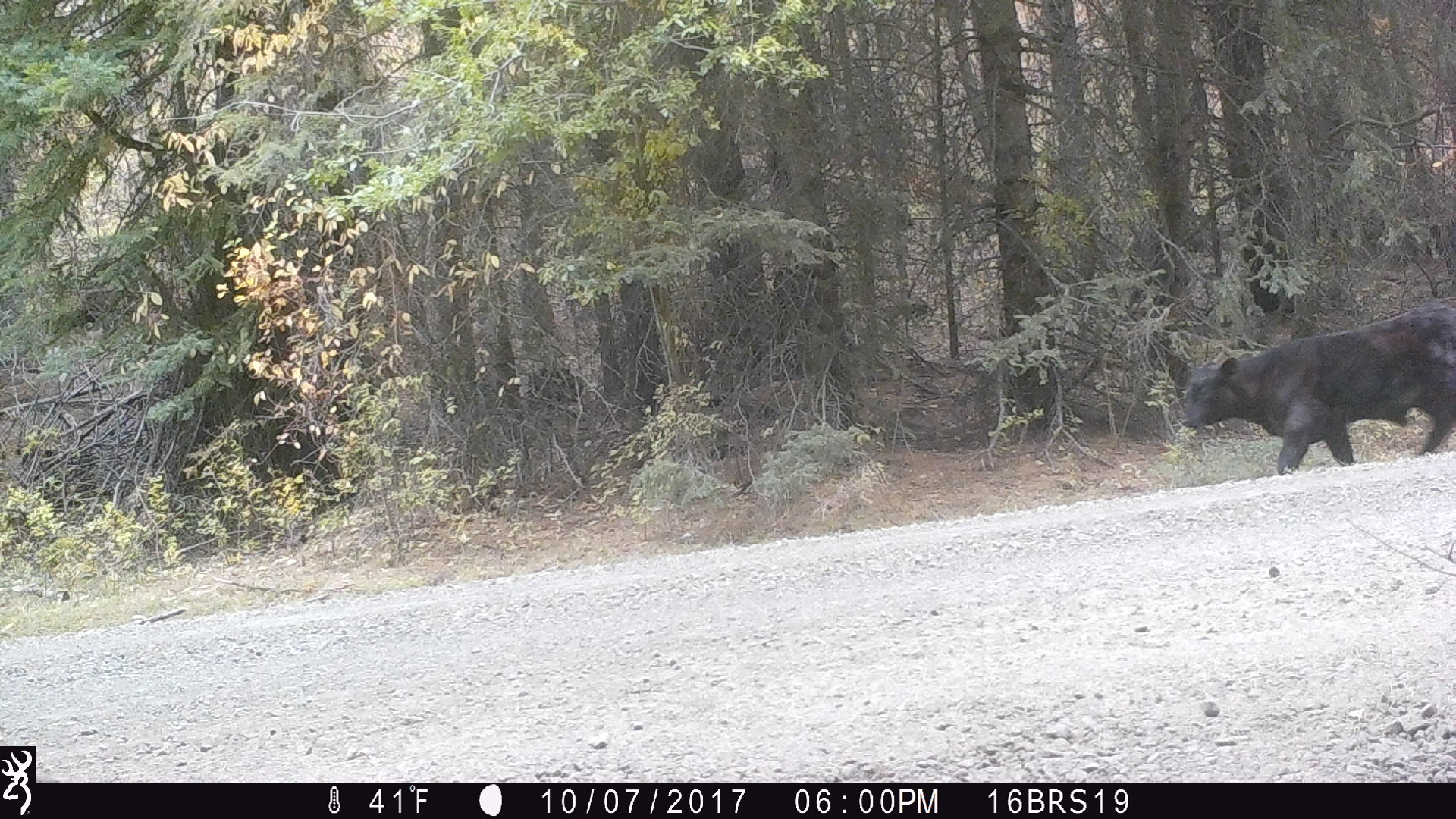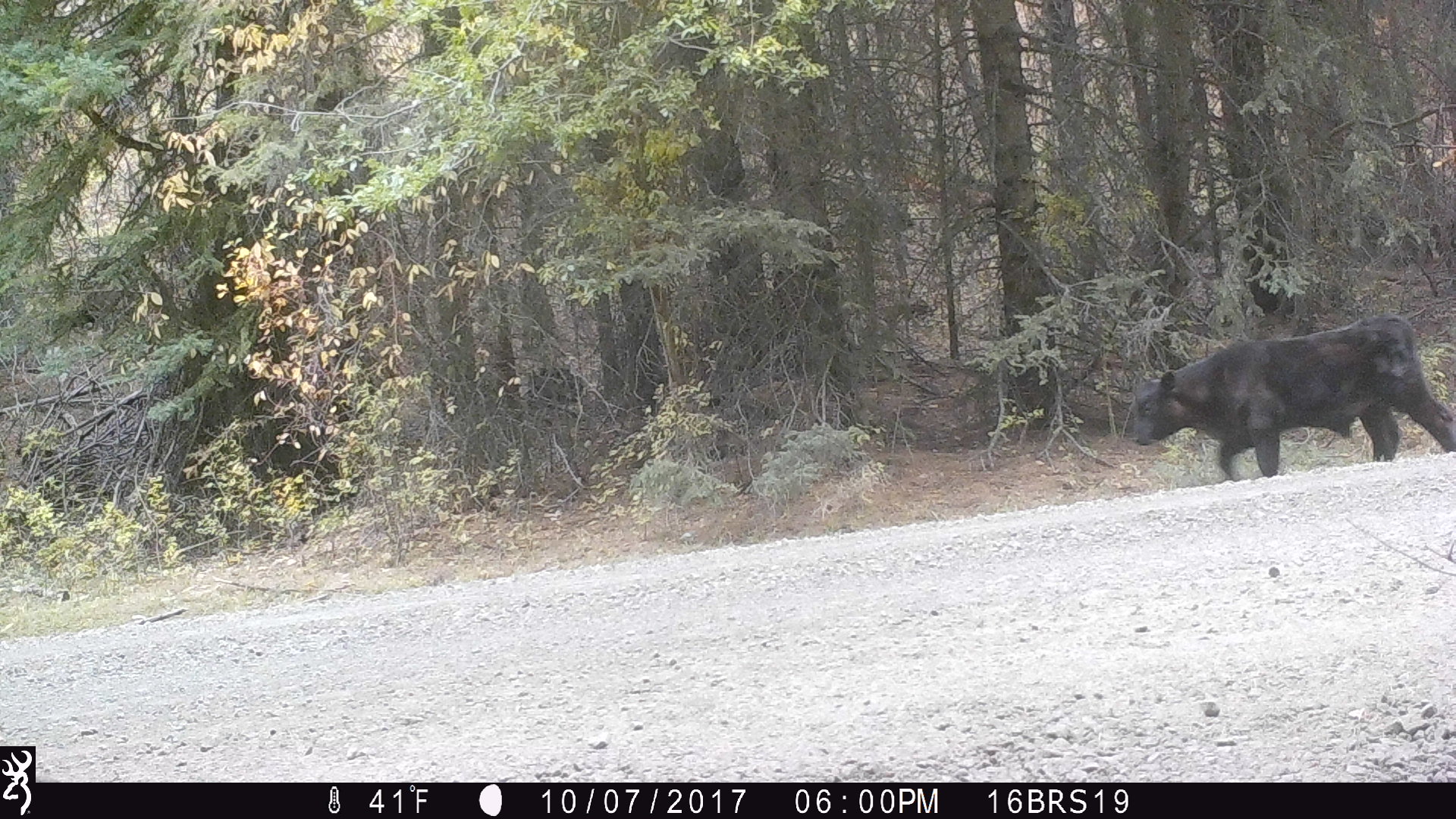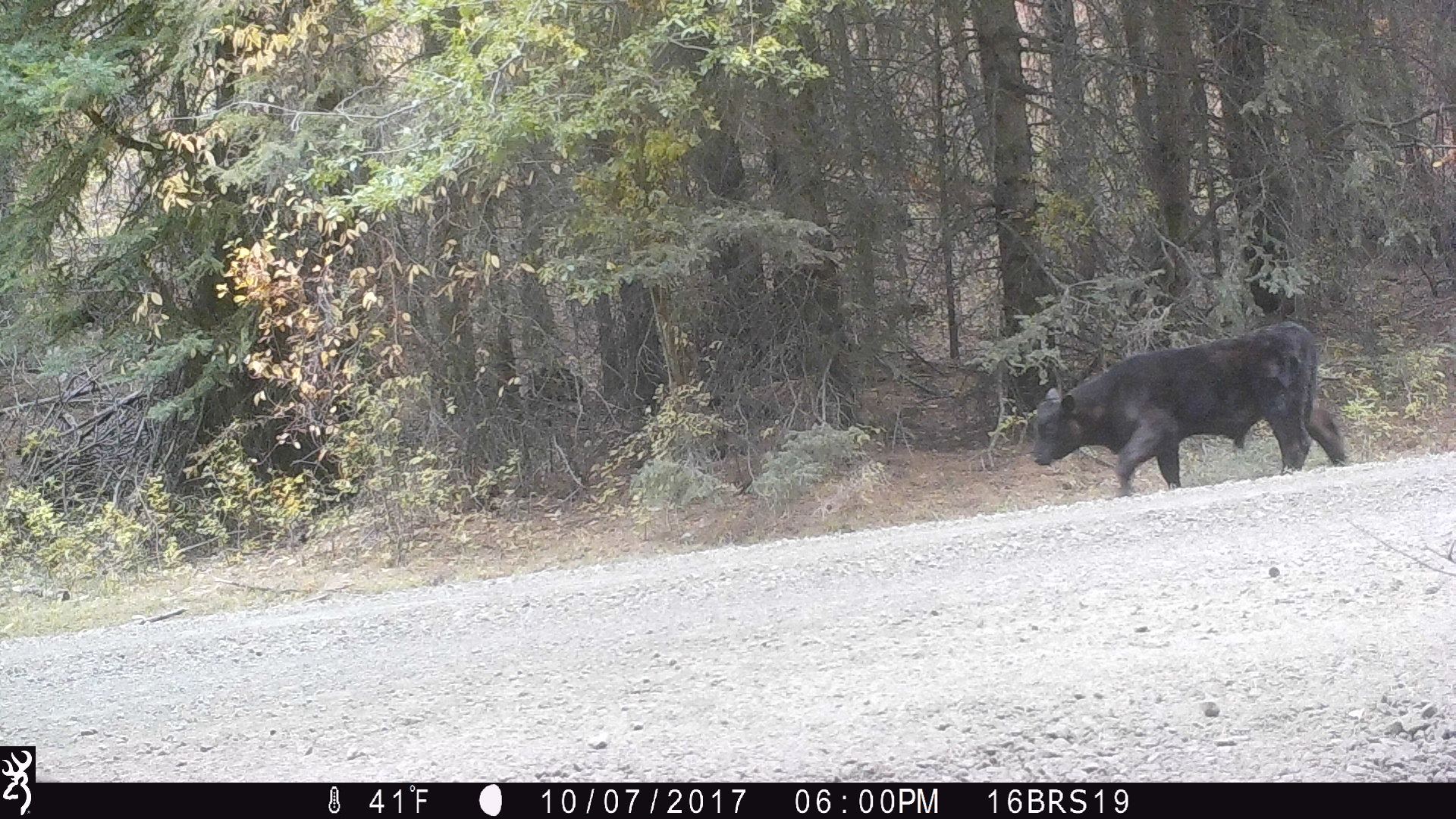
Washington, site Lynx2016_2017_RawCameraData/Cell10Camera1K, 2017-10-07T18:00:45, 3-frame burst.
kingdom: Animalia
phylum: Chordata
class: Mammalia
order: Artiodactyla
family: Bovidae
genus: Bos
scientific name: Bos taurus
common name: domestic cattle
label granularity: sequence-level